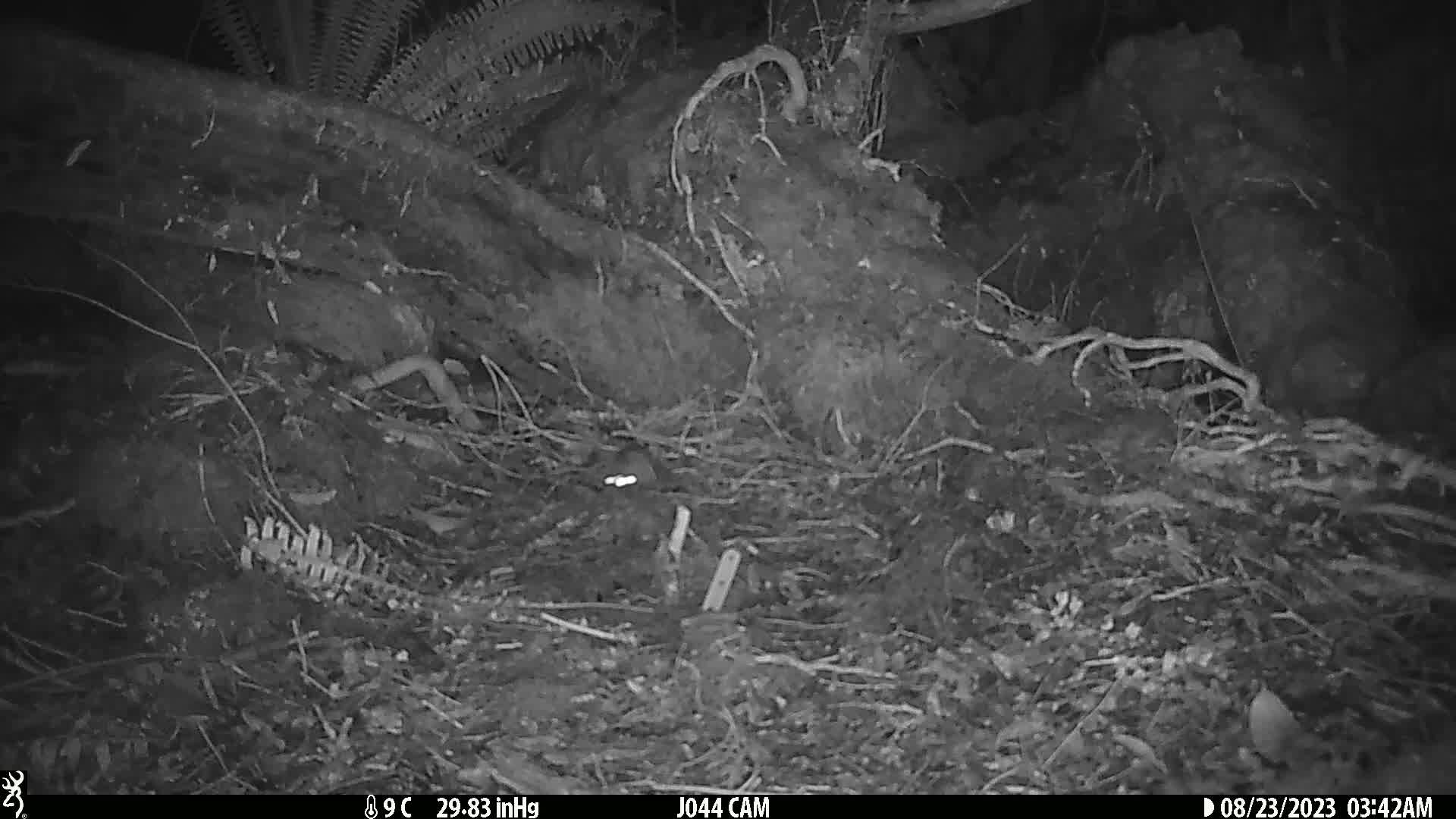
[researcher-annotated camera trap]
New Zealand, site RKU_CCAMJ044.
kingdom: Animalia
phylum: Chordata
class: Mammalia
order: Rodentia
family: Muridae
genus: Rattus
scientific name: Rattus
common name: rat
Rat (Rattus).